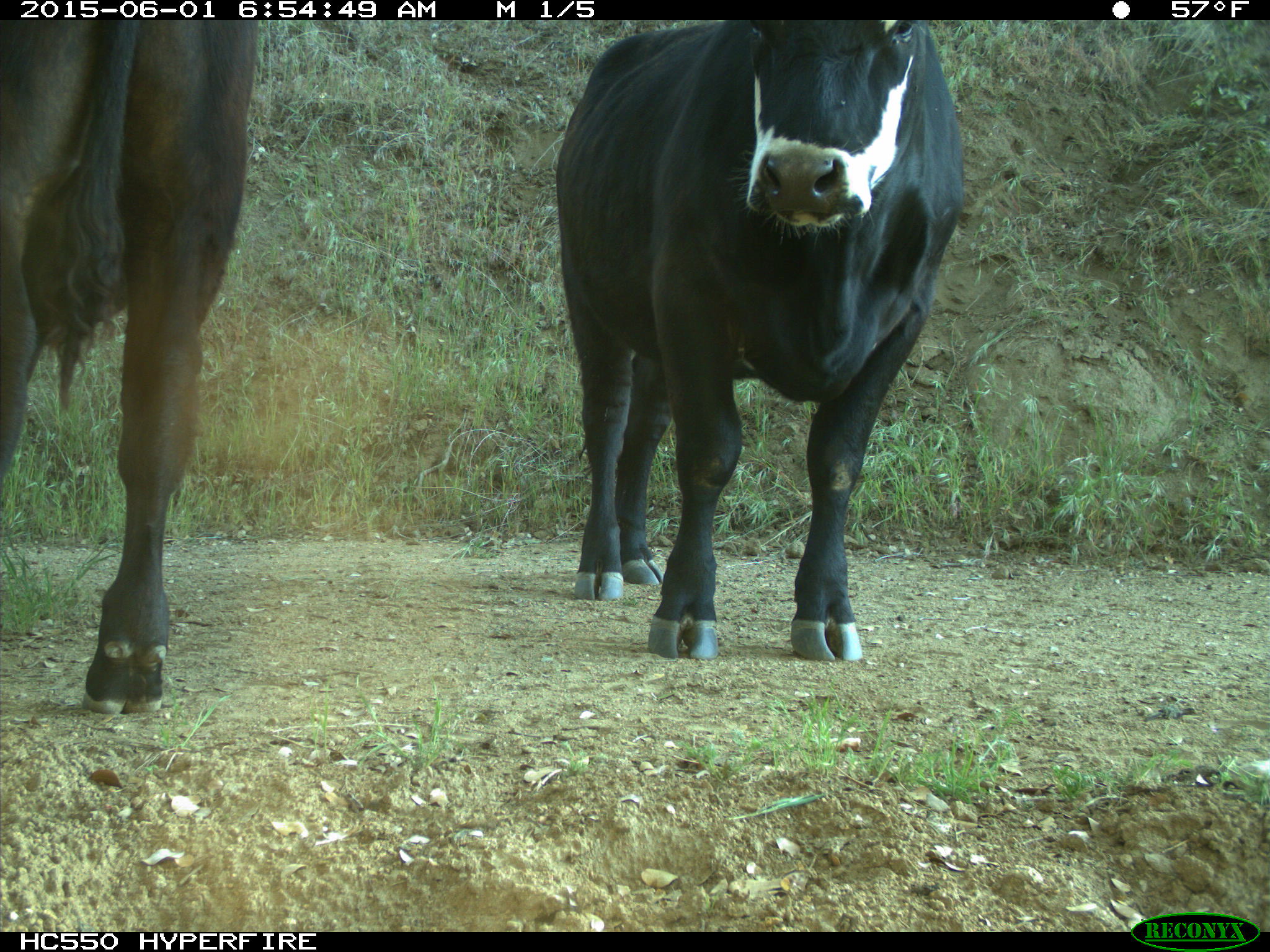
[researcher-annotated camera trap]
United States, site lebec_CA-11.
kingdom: Animalia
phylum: Chordata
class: Mammalia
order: Artiodactyla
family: Bovidae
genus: Bos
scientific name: Bos taurus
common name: domestic cow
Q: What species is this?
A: Bos taurus (domestic cow).